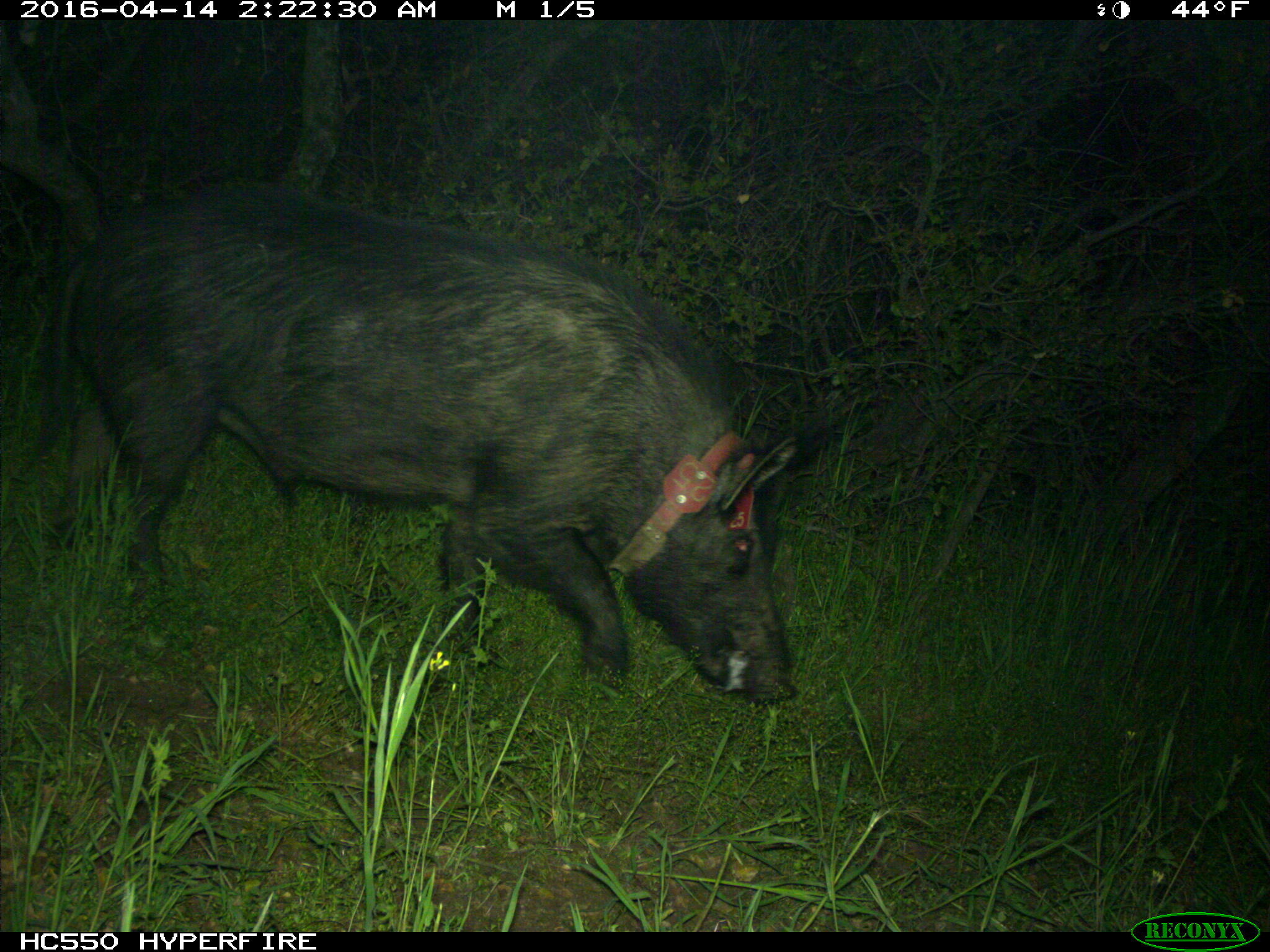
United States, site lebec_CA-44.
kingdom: Animalia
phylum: Chordata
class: Mammalia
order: Artiodactyla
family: Suidae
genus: Sus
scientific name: Sus scrofa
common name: wild boar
Sus scrofa (wild boar).